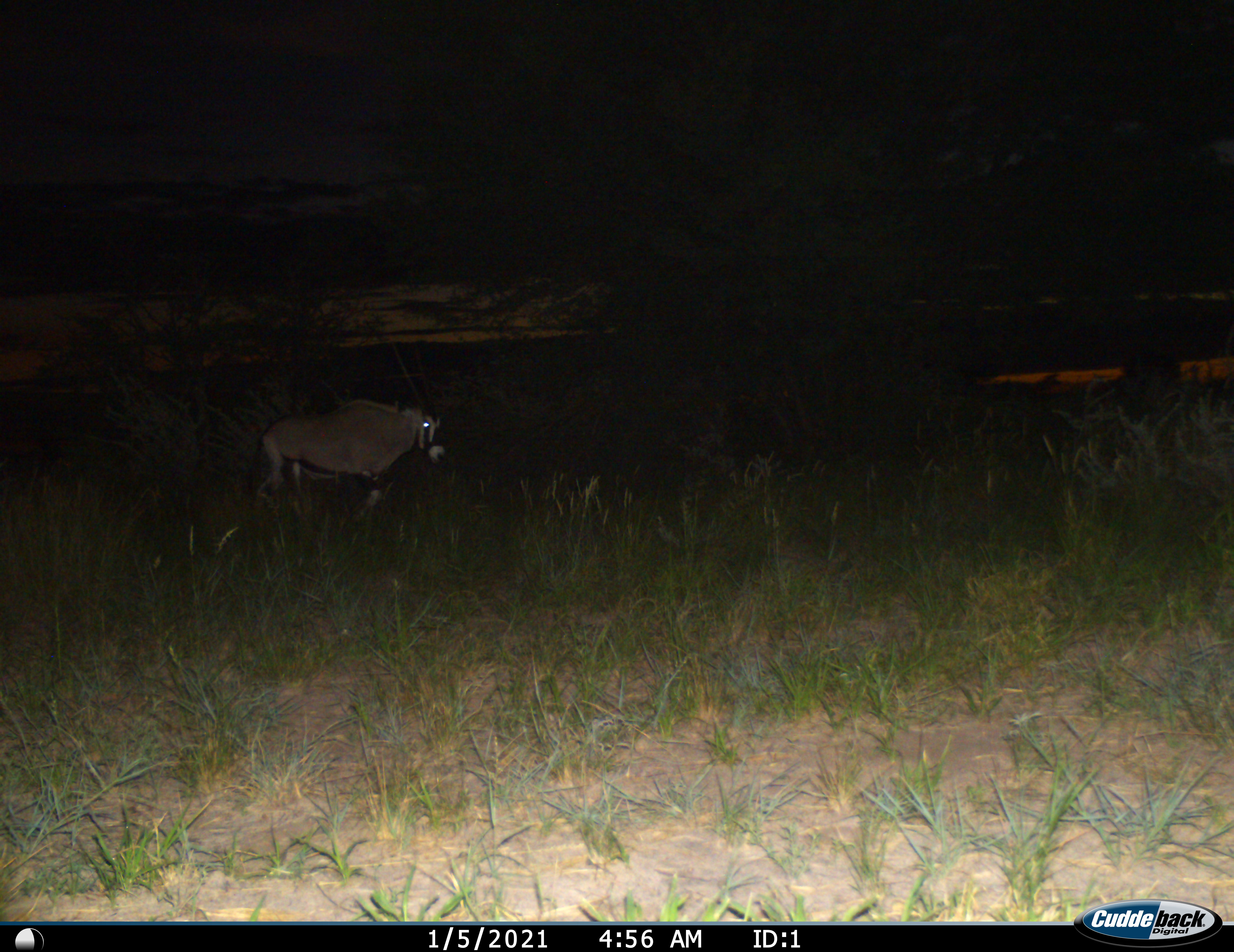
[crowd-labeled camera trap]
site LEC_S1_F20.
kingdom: Animalia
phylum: Chordata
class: Mammalia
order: Artiodactyla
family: Bovidae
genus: Oryx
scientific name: Oryx gazella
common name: gemsbok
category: oryx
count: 1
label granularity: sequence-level